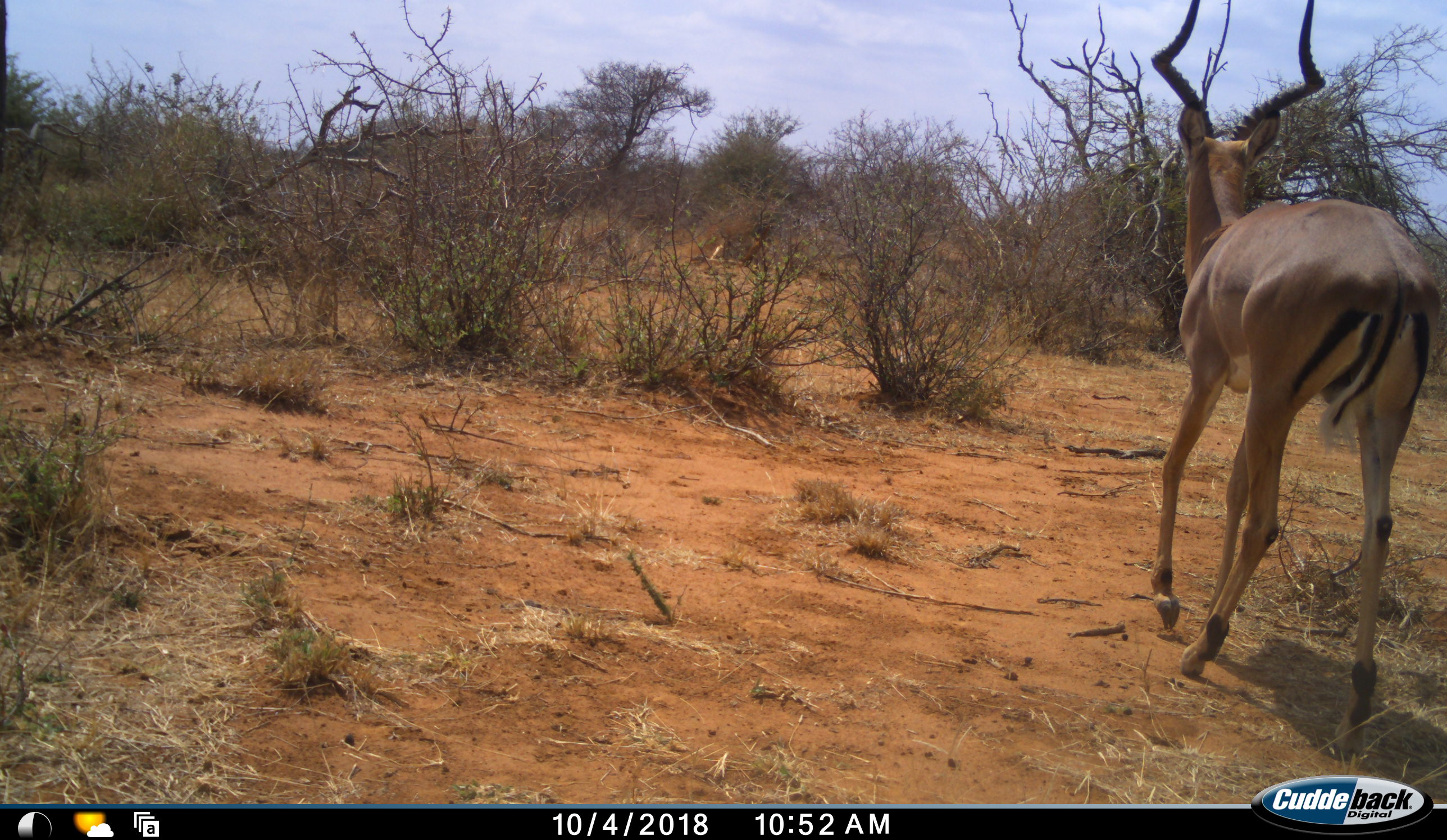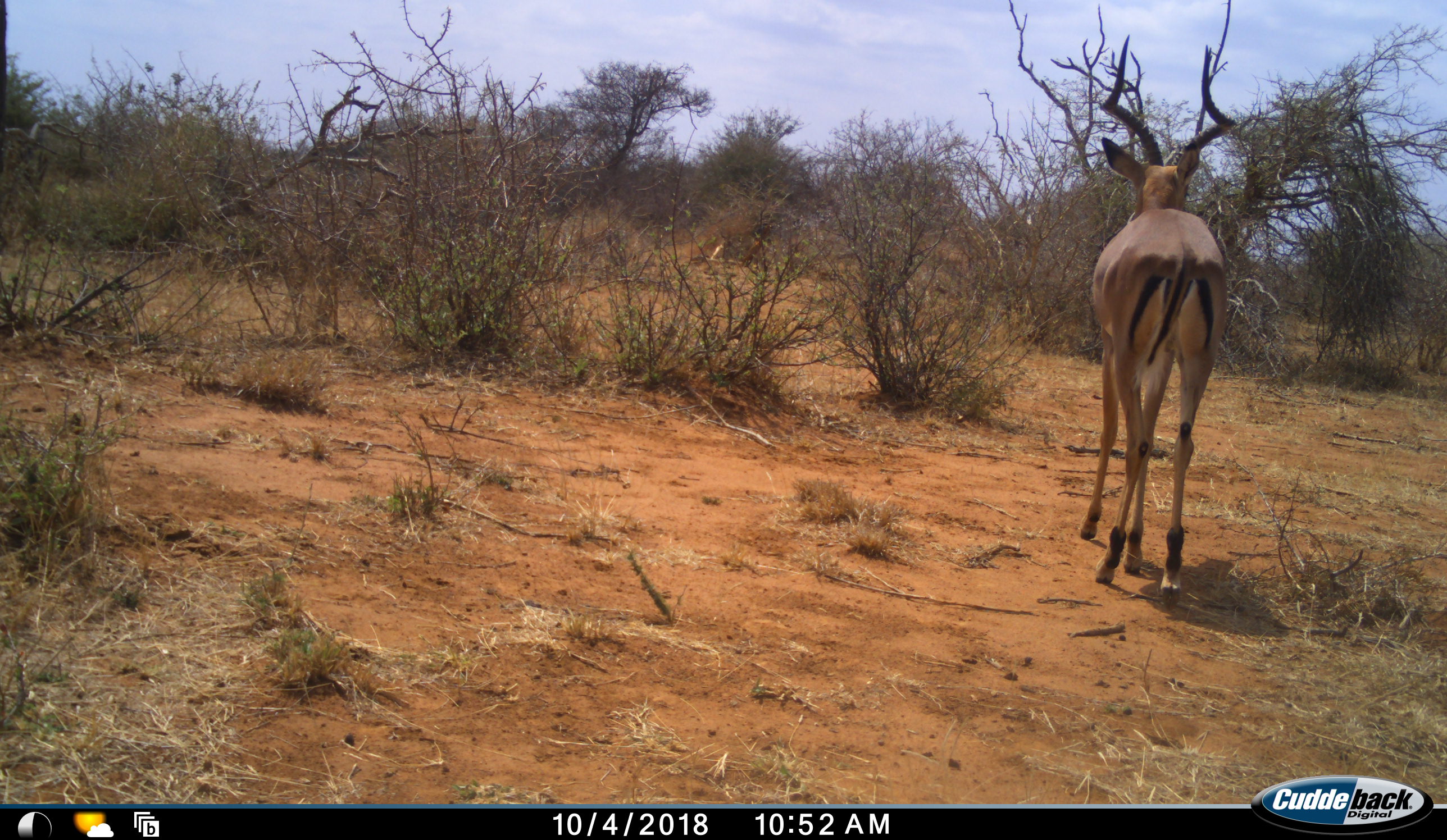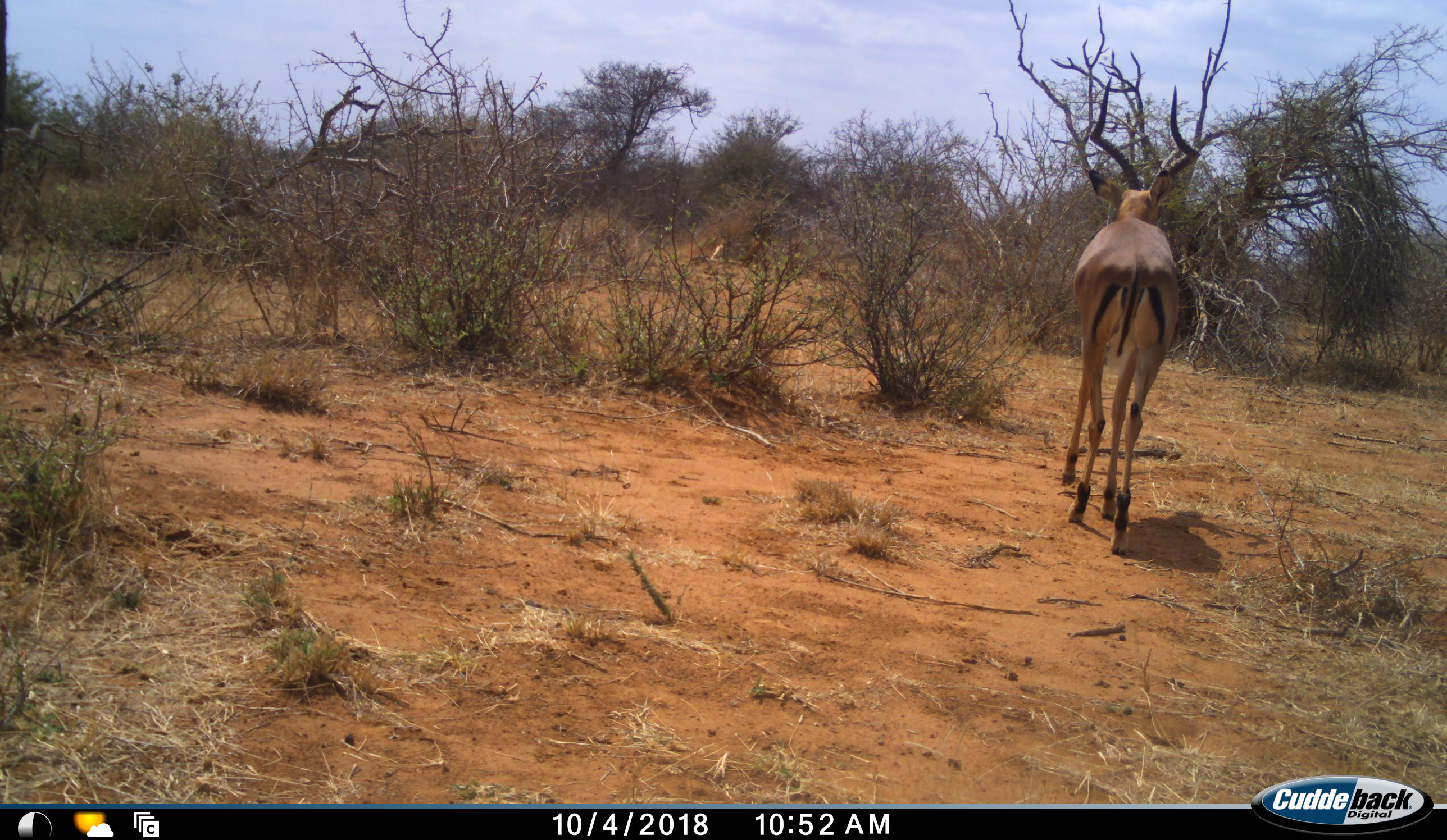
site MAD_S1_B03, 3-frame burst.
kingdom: Animalia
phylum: Chordata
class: Mammalia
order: Artiodactyla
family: Bovidae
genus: Aepyceros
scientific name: Aepyceros melampus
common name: impala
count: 1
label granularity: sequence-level